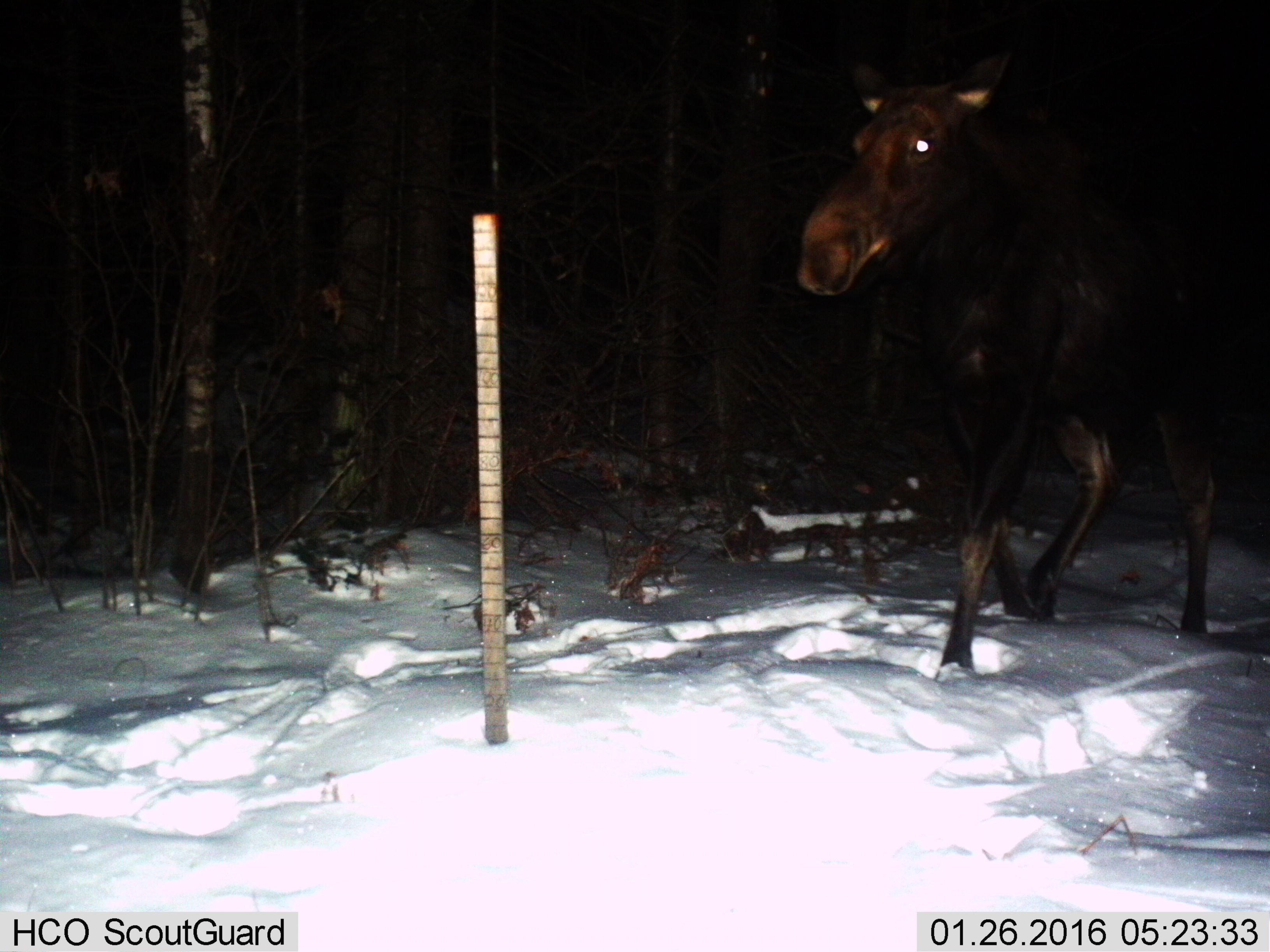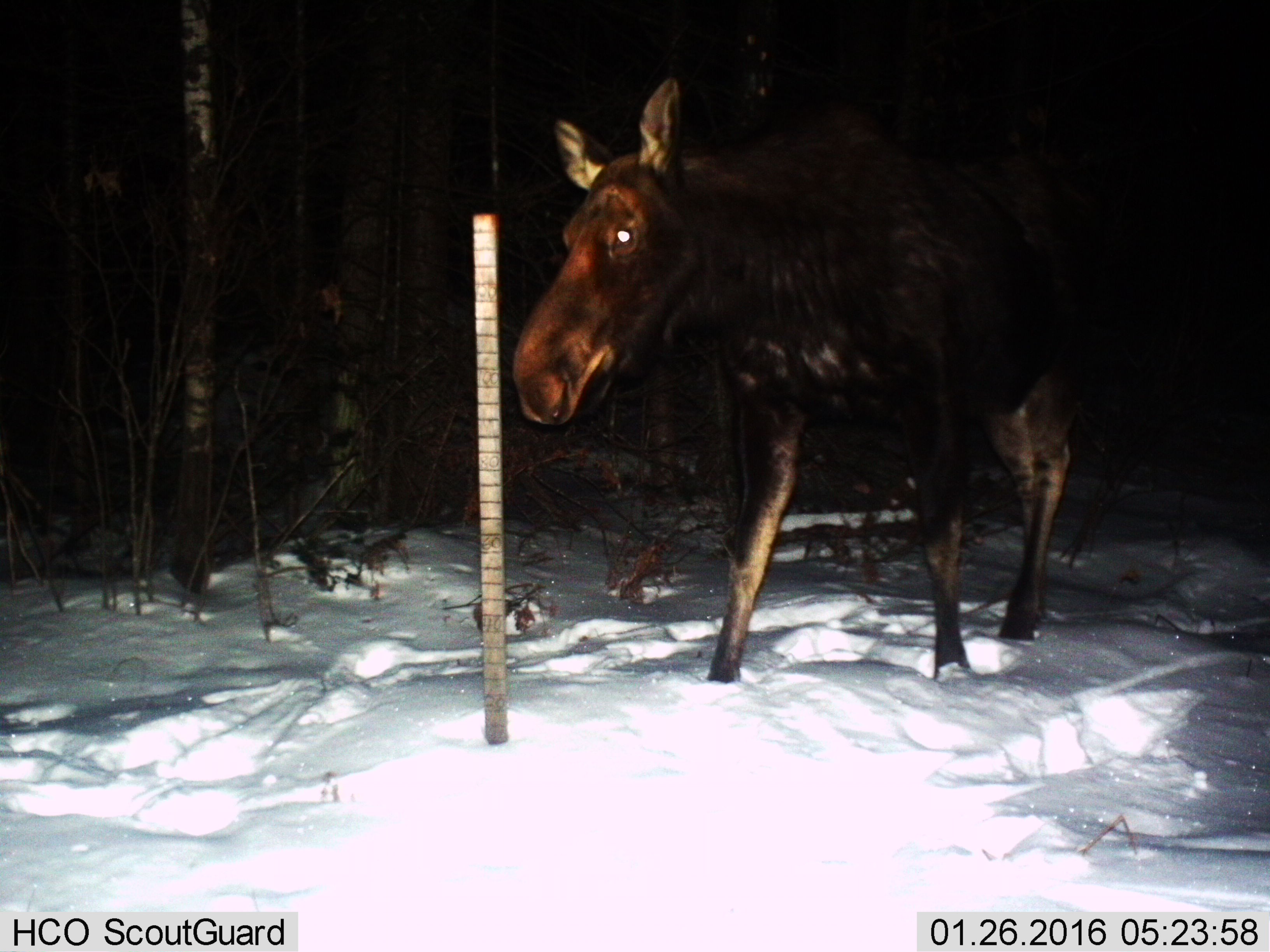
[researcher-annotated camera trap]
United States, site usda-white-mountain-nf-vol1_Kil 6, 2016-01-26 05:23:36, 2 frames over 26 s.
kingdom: Animalia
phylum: Chordata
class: Mammalia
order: Artiodactyla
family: Cervidae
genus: Alces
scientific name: Alces alces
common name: moose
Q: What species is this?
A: Moose (Alces alces).